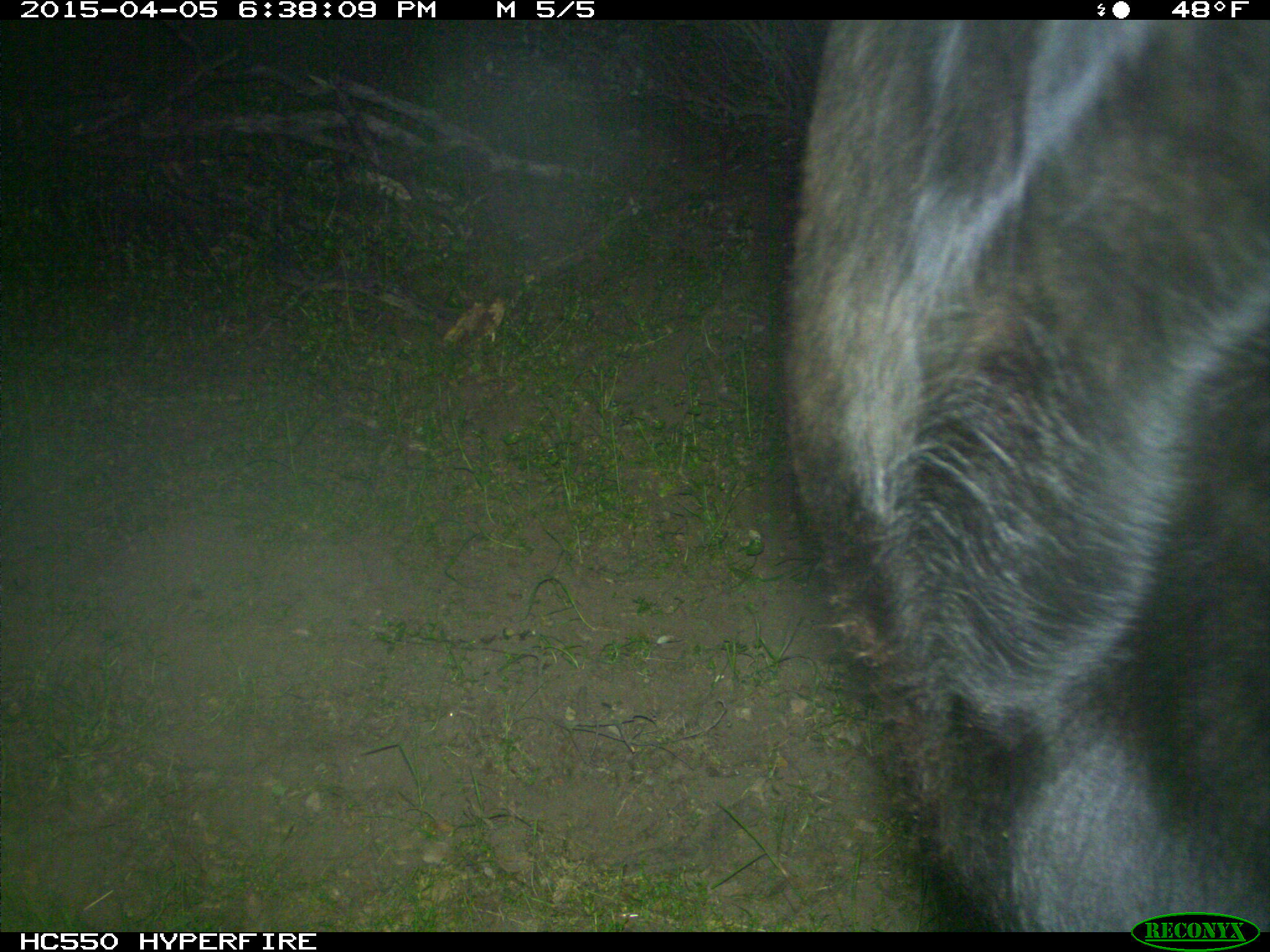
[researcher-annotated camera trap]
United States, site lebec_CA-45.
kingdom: Animalia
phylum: Chordata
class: Mammalia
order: Artiodactyla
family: Bovidae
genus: Bos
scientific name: Bos taurus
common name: domestic cow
Bos taurus (domestic cow).